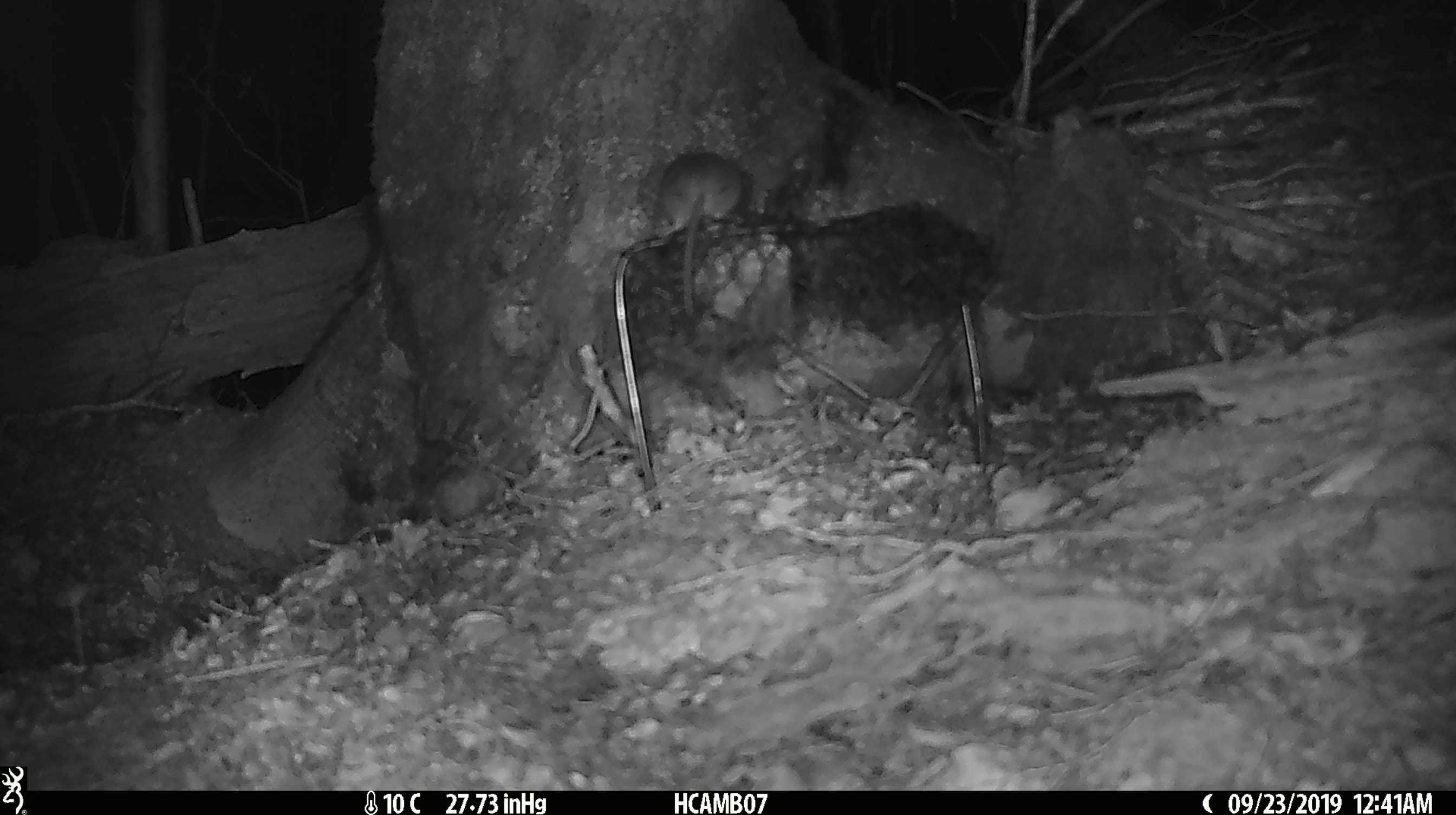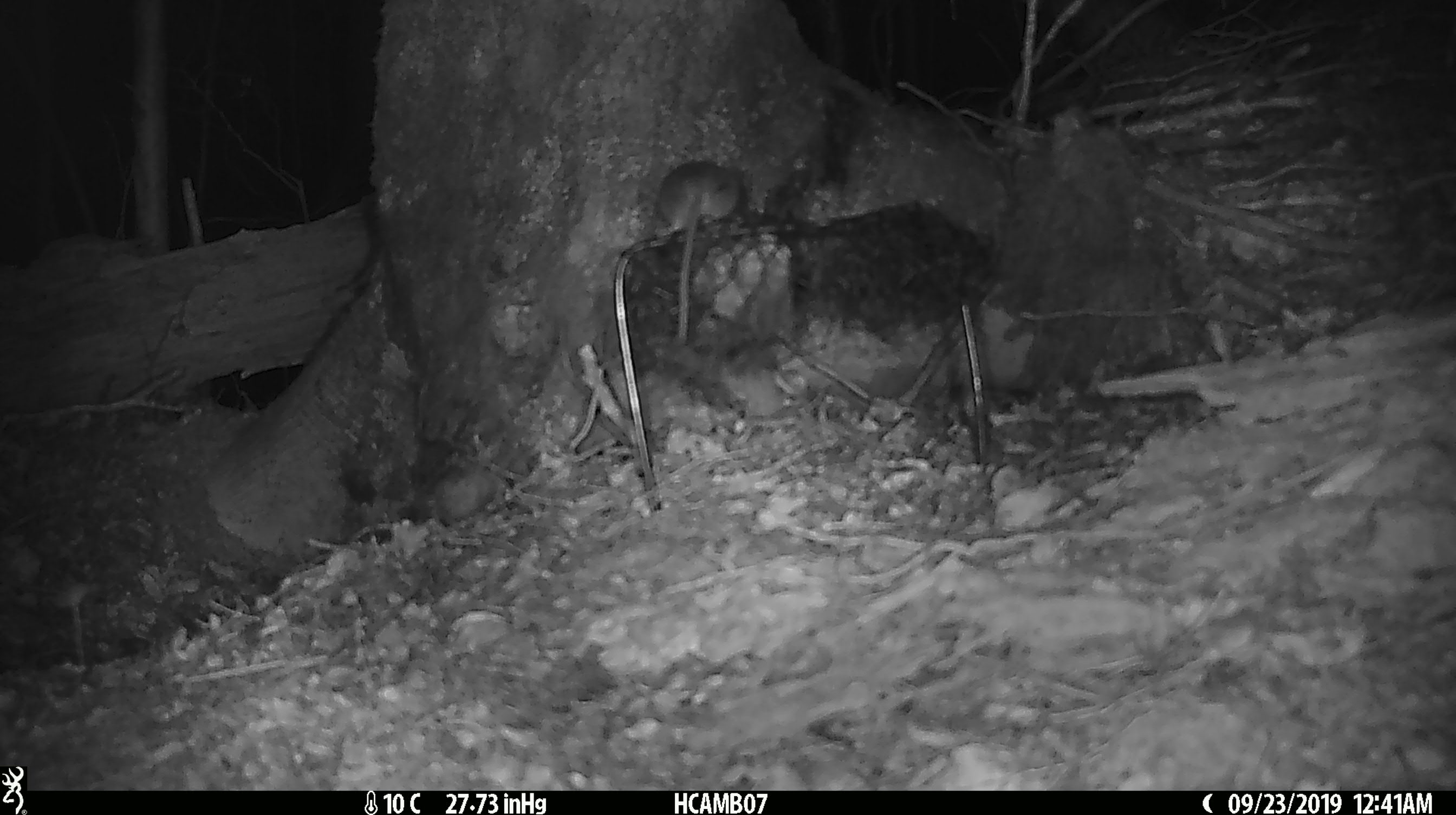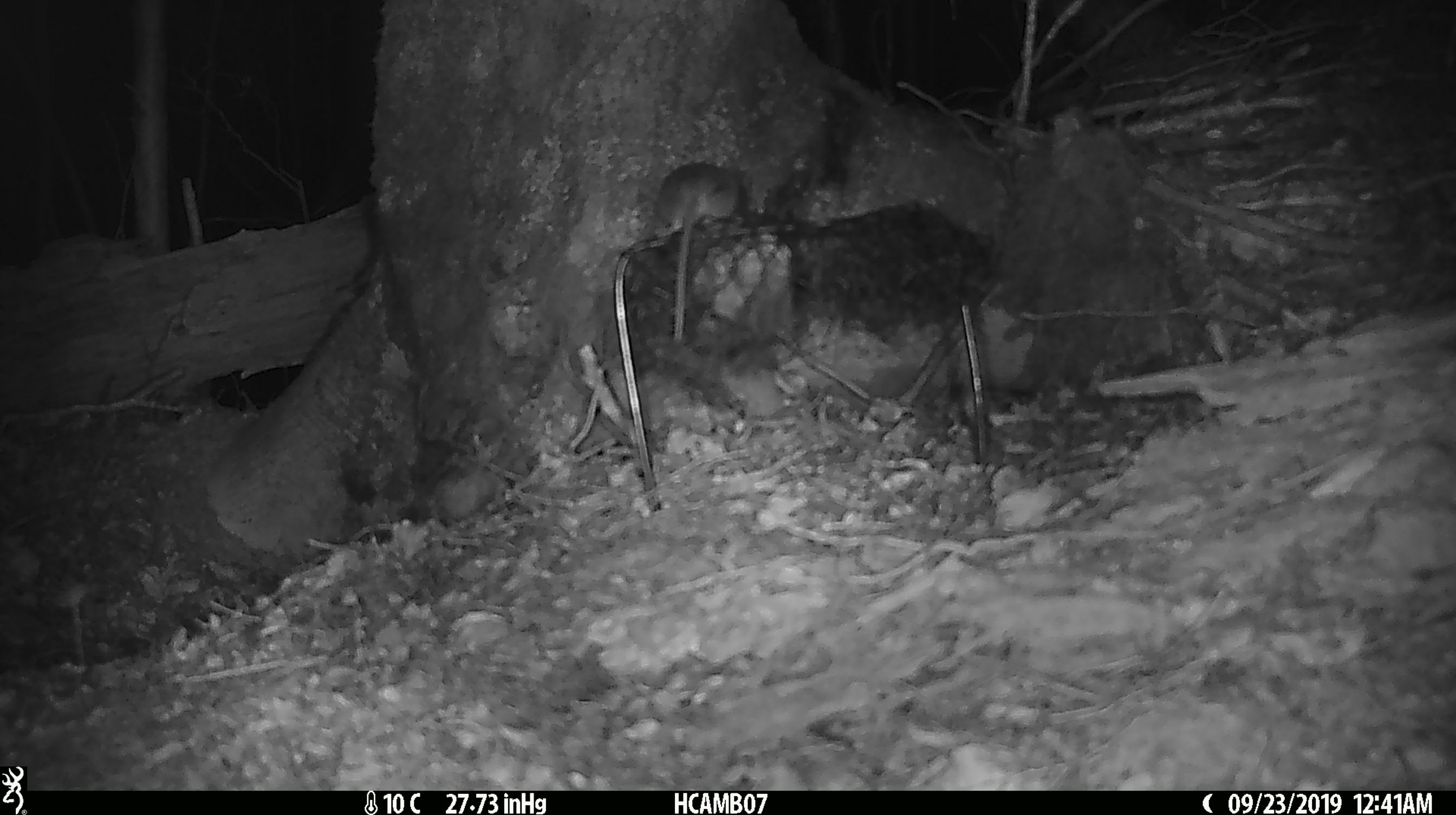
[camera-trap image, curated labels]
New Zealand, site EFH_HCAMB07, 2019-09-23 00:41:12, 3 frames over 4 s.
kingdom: Animalia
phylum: Chordata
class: Mammalia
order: Rodentia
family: Muridae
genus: Mus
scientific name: Mus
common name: mouse